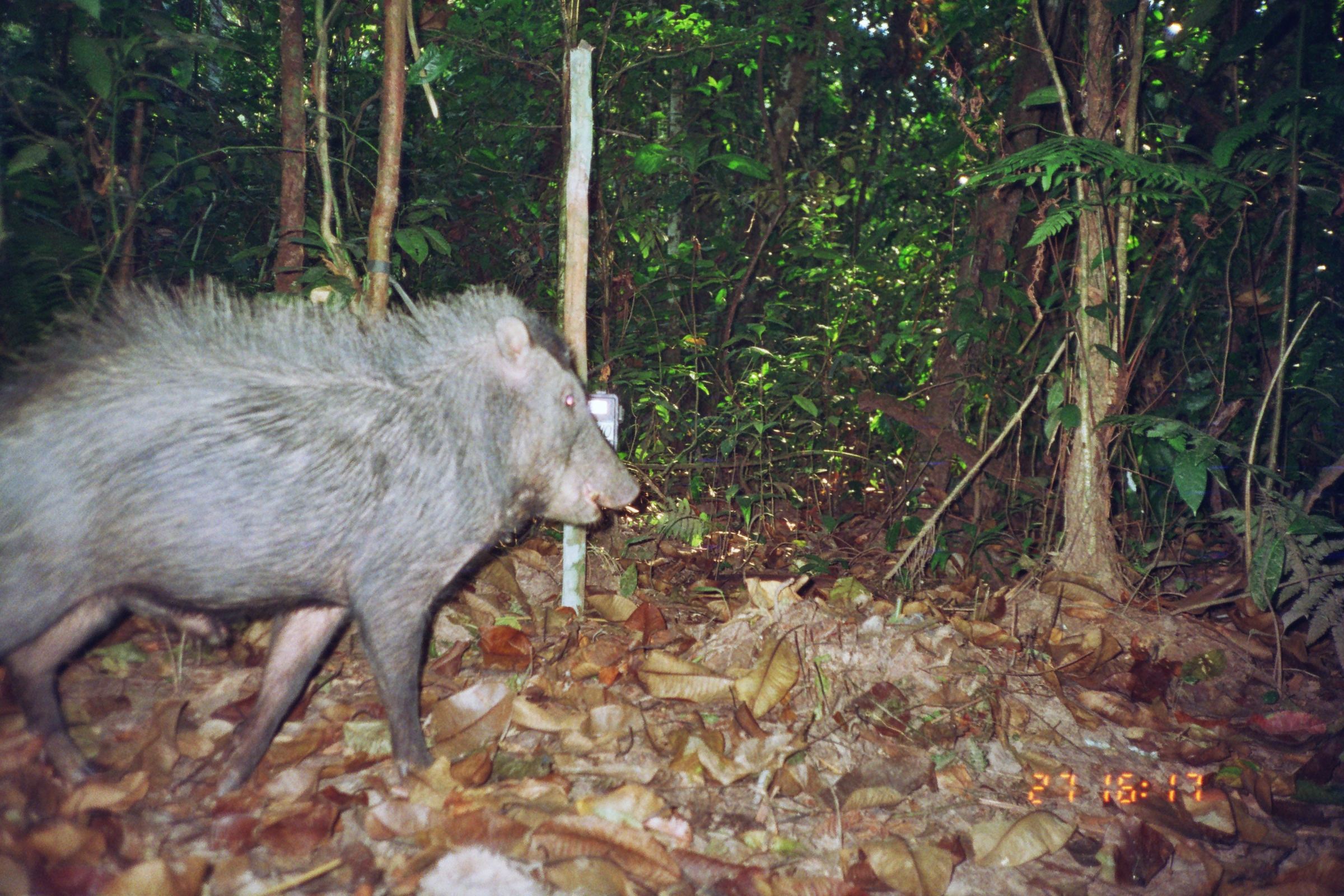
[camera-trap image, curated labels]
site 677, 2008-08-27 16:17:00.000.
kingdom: Animalia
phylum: Chordata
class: Mammalia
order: Artiodactyla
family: Tayassuidae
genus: Tayassu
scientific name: Tayassu pecari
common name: white-lipped peccary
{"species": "Tayassu pecari (white-lipped peccary)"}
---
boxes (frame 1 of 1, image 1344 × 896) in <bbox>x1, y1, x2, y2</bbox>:
tayassu pecari: <bbox>0, 265, 641, 795</bbox>